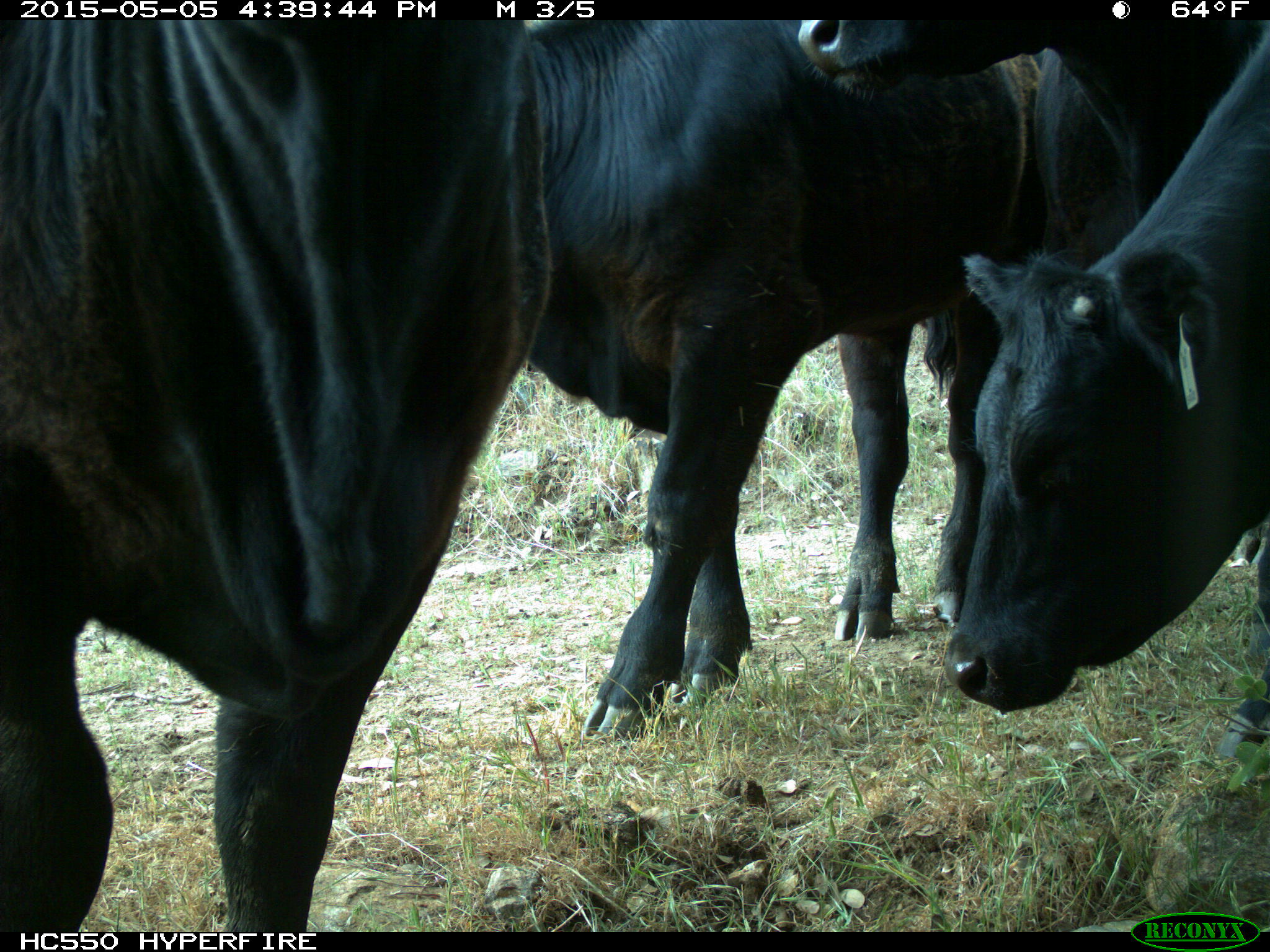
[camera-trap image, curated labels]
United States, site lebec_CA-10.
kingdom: Animalia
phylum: Chordata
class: Mammalia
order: Artiodactyla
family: Bovidae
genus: Bos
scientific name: Bos taurus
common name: domestic cow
Bos taurus (domestic cow).